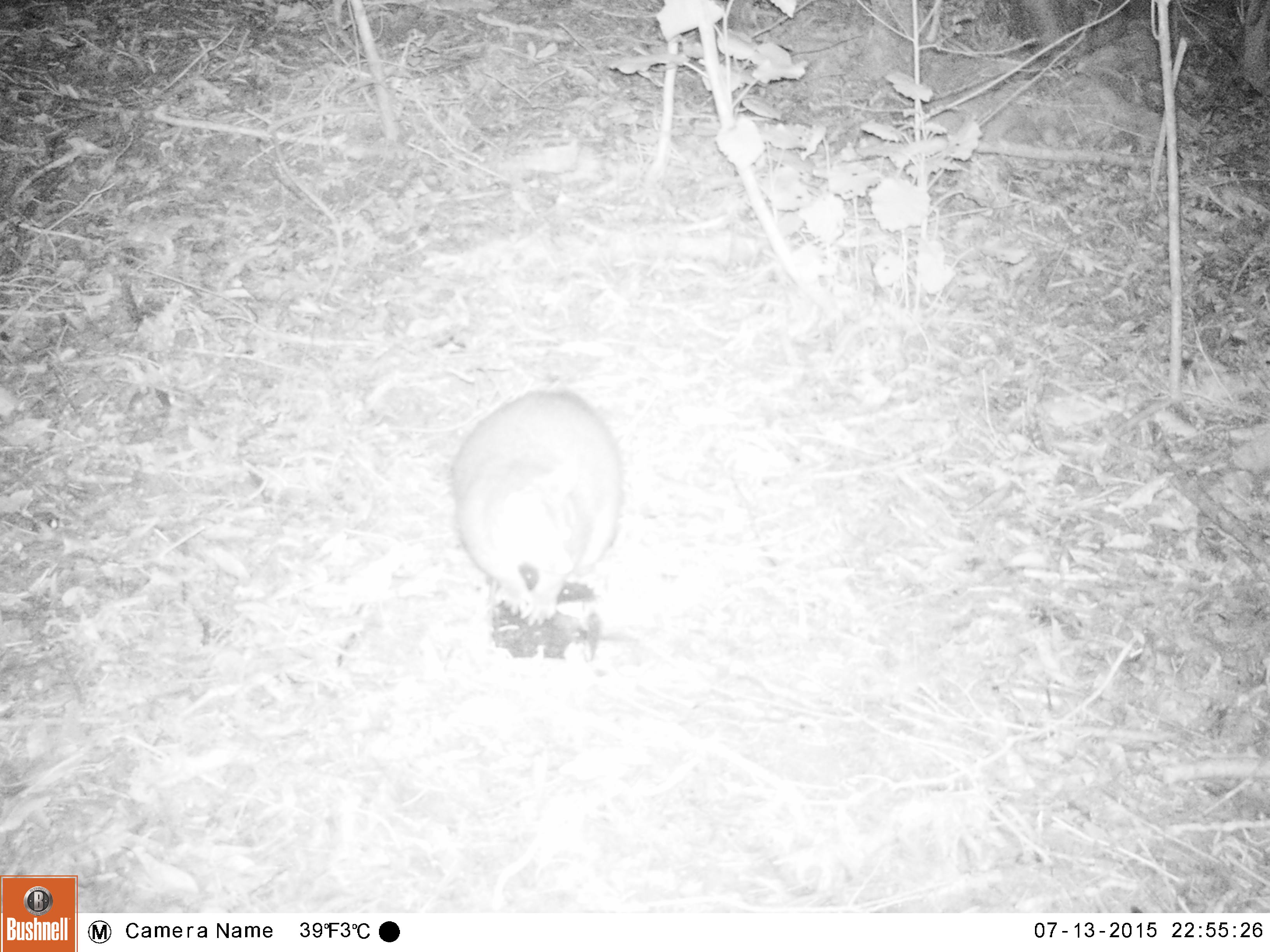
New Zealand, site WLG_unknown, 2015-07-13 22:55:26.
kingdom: Animalia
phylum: Chordata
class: Mammalia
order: Diprotodontia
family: Phalangeridae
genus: Trichosurus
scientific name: Trichosurus vulpecula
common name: common brushtail possum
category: possum